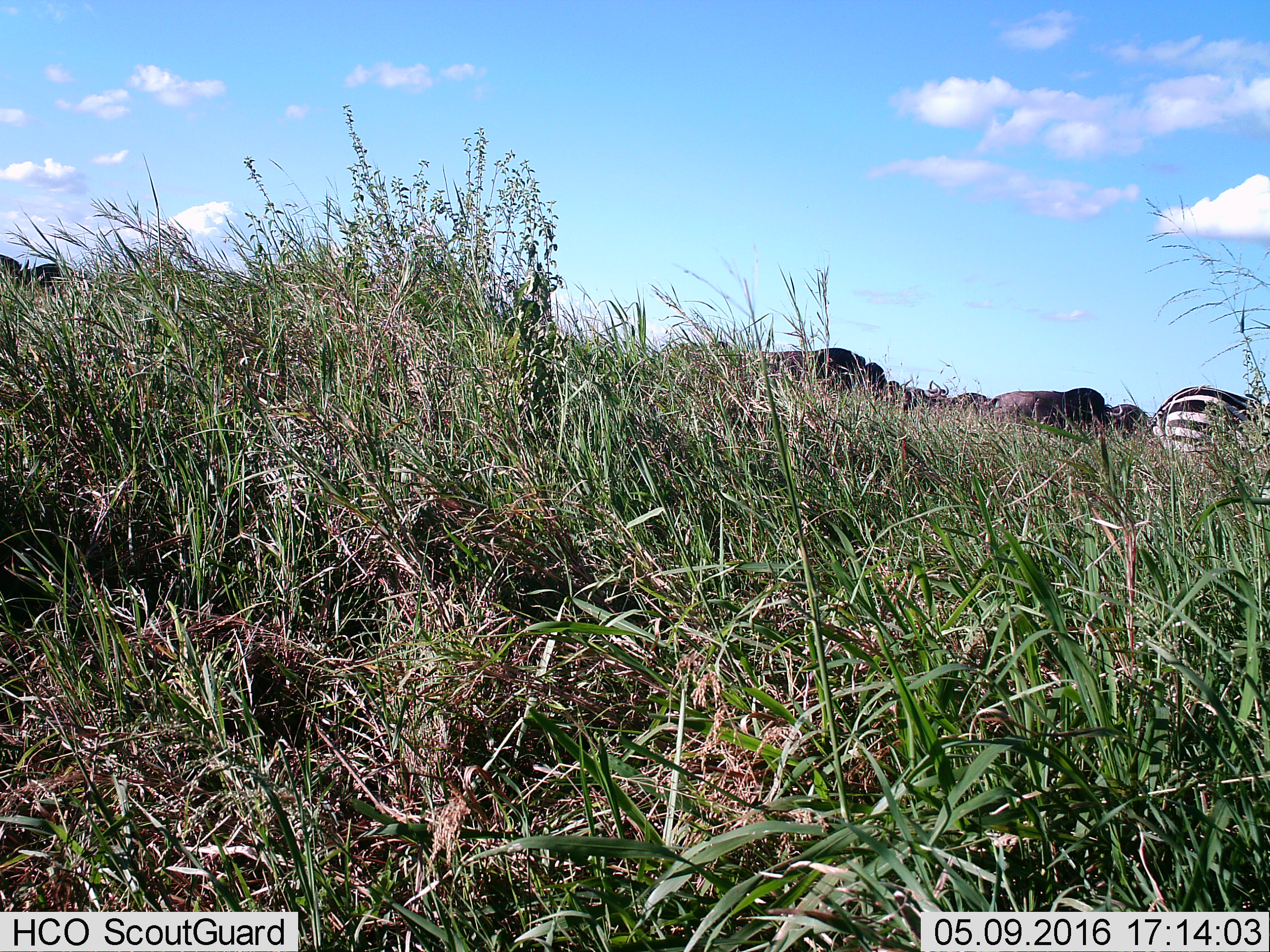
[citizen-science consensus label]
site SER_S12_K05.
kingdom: Animalia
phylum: Chordata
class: Mammalia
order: Artiodactyla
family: Bovidae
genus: Connochaetes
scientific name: Connochaetes taurinus taurinus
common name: blue wildebeest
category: wildebeestblue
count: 10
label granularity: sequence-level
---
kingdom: Animalia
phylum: Chordata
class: Mammalia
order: Perissodactyla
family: Equidae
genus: Equus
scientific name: Equus quagga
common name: plains zebra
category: zebraplains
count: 1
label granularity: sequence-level